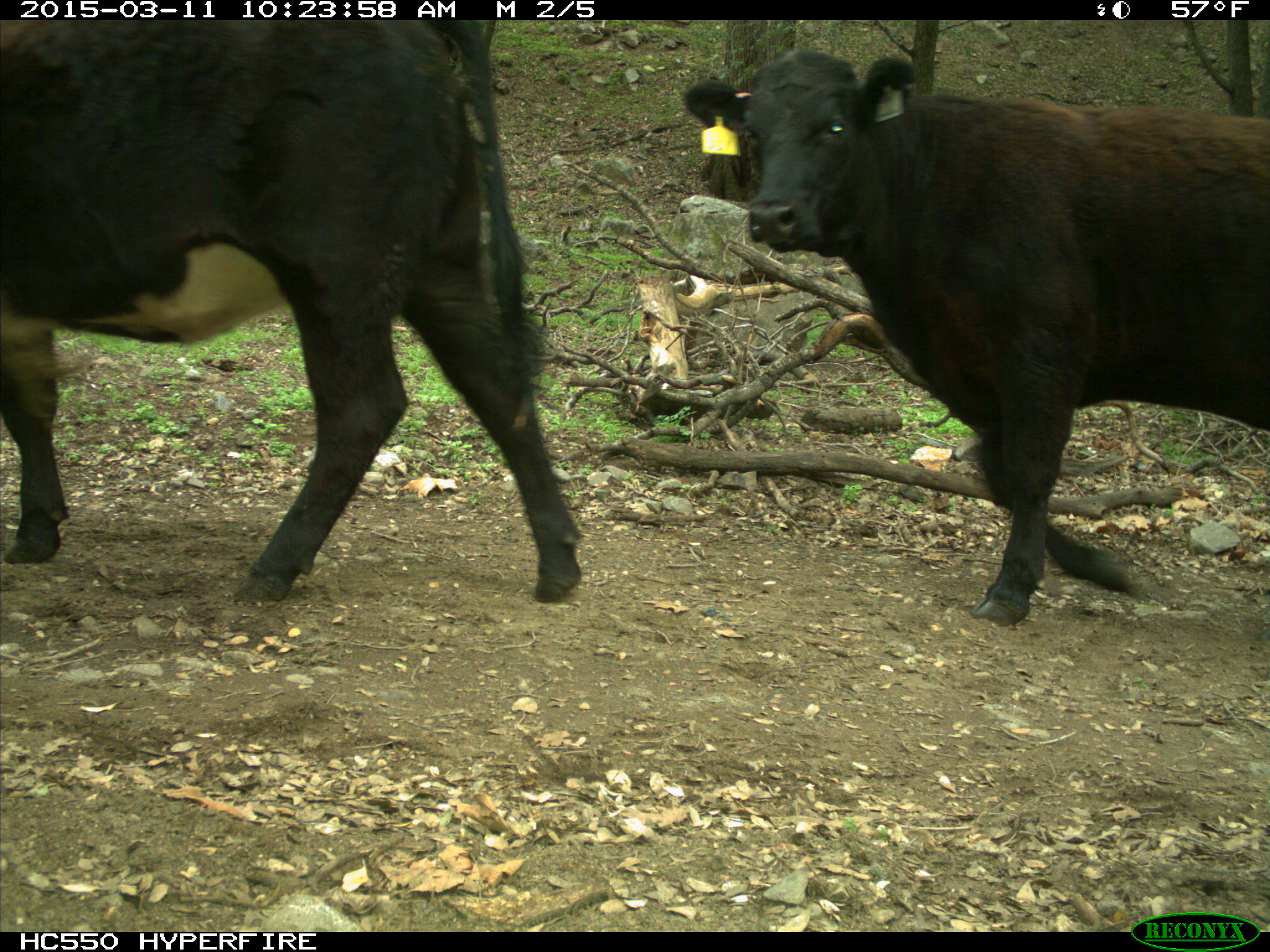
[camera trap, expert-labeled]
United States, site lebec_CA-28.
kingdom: Animalia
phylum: Chordata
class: Mammalia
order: Artiodactyla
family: Bovidae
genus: Bos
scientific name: Bos taurus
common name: domestic cow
Bos taurus (domestic cow).